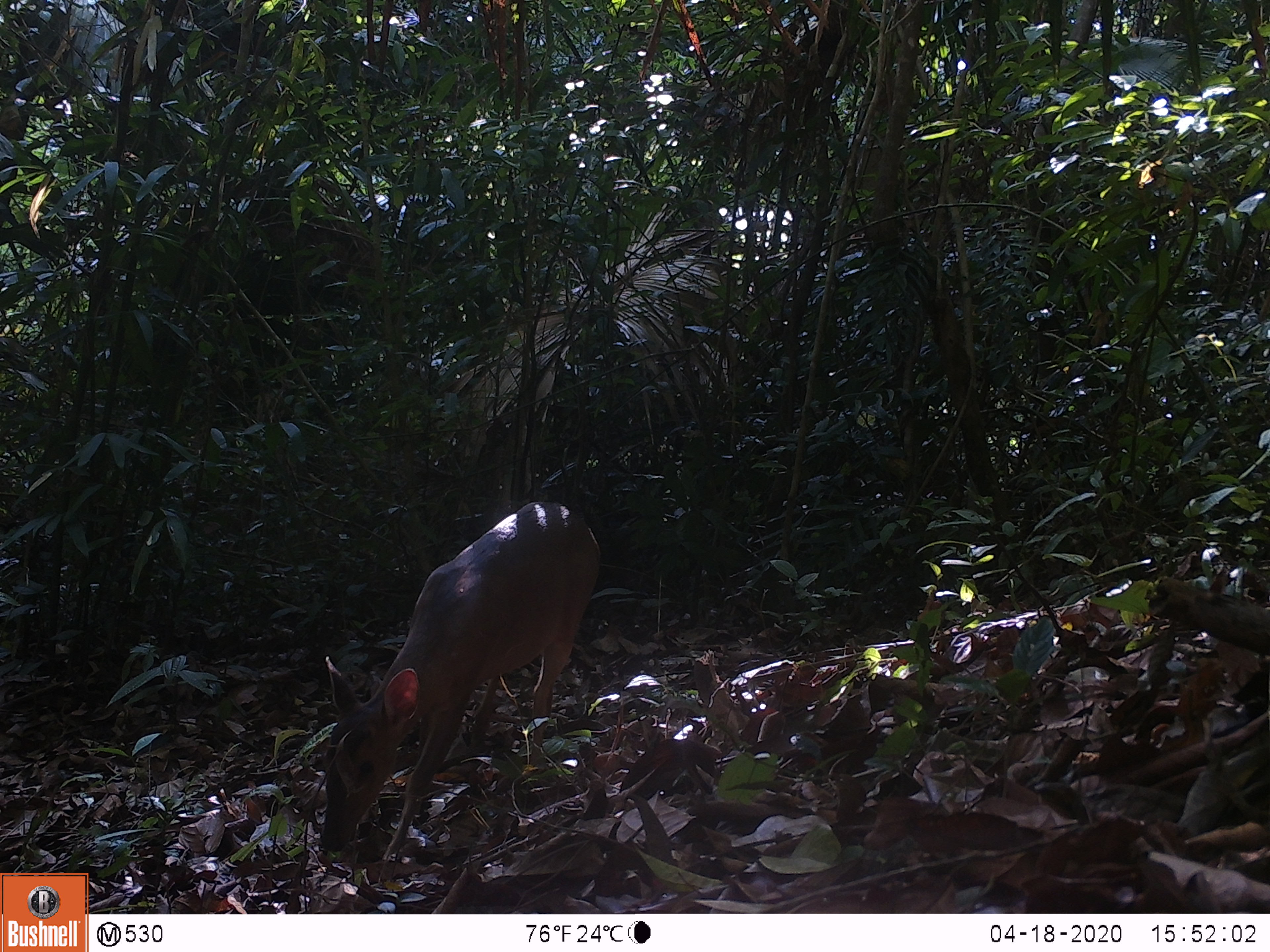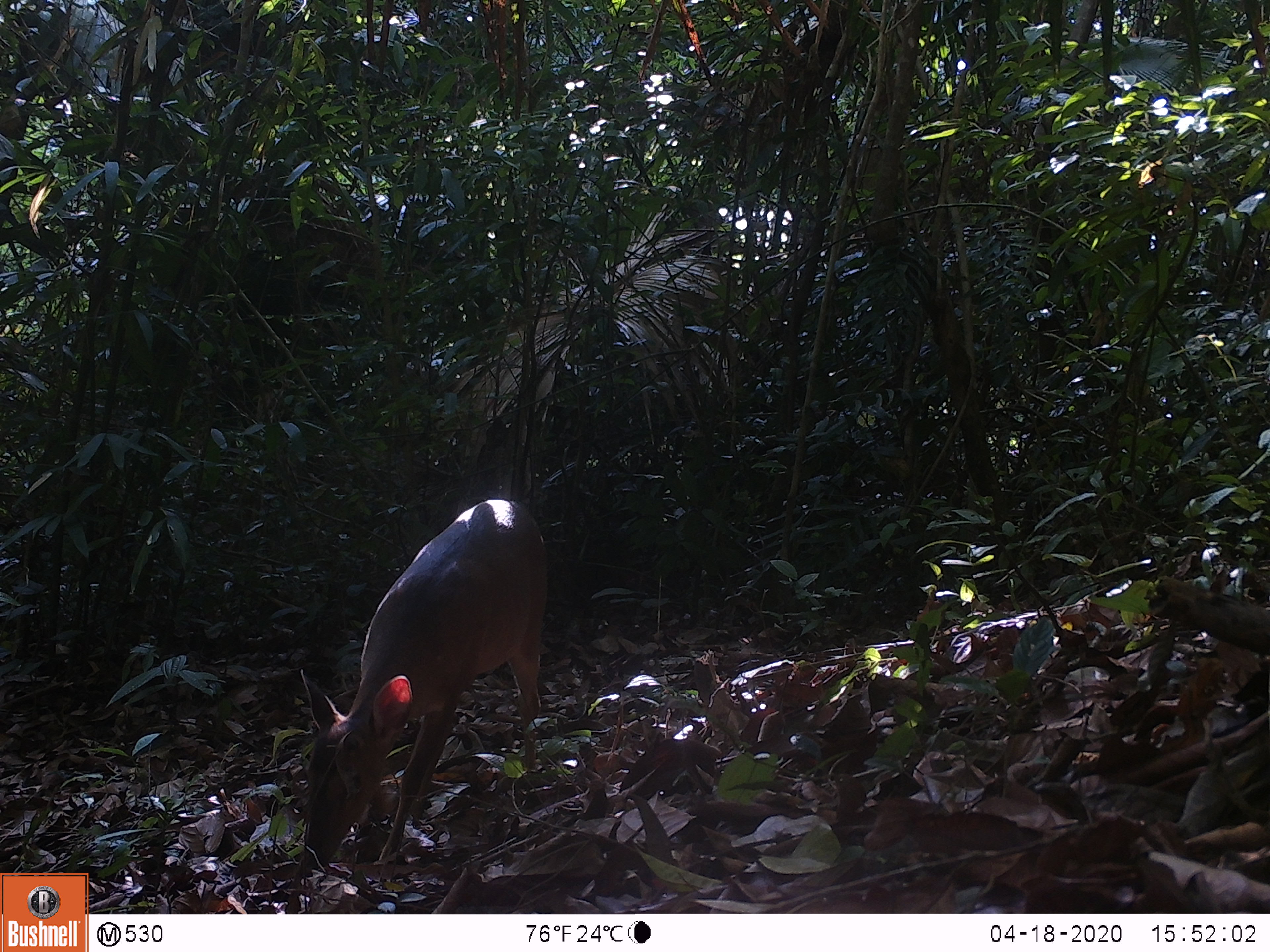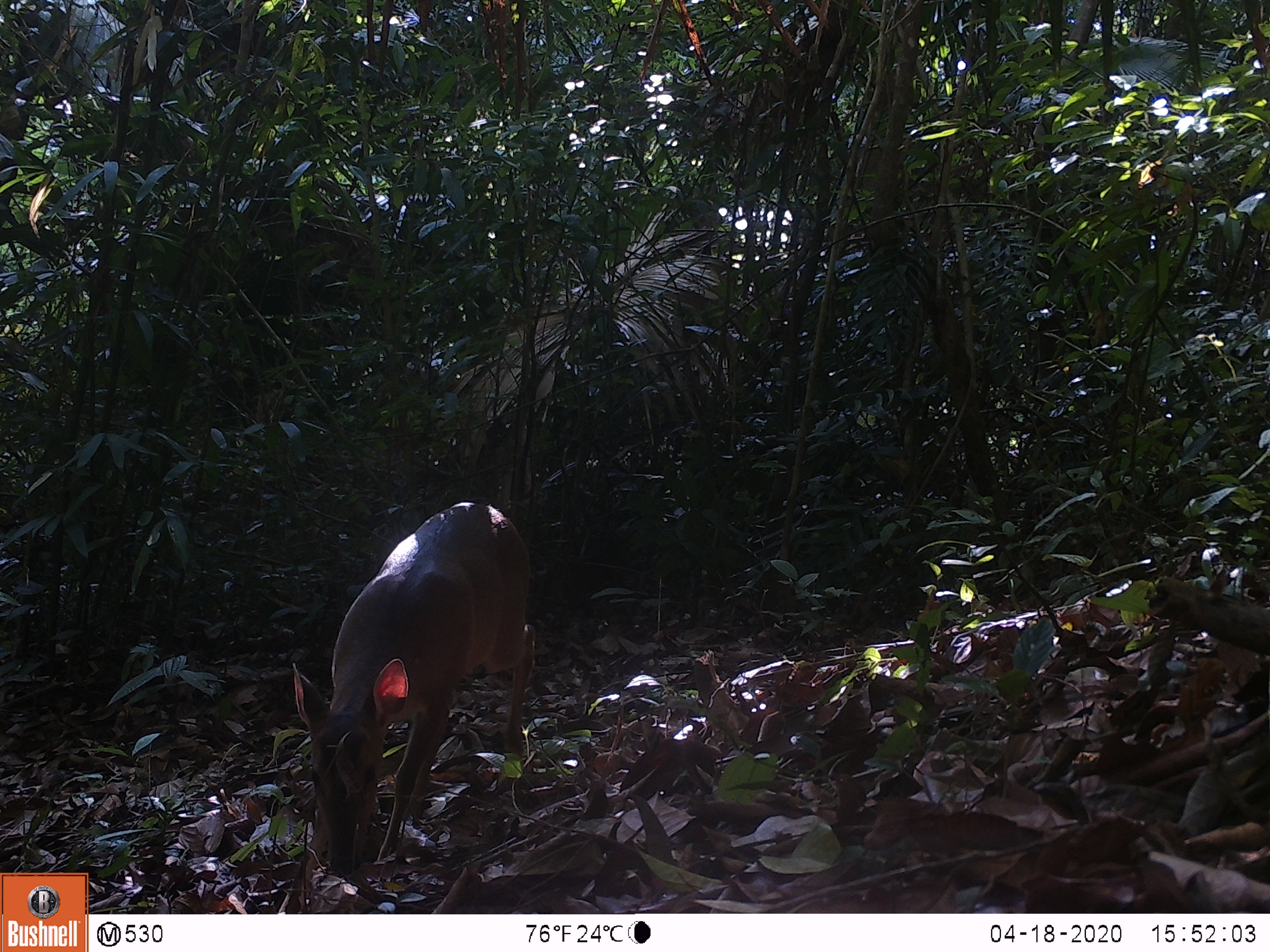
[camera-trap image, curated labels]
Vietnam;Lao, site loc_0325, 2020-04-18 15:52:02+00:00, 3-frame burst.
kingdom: Animalia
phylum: Chordata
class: Mammalia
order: Artiodactyla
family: Cervidae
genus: Muntiacus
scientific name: Muntiacus vuquangensis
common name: large-antlered muntjac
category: large antlered muntjac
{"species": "large antlered muntjac (large-antlered muntjac) (Muntiacus vuquangensis)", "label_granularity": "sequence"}